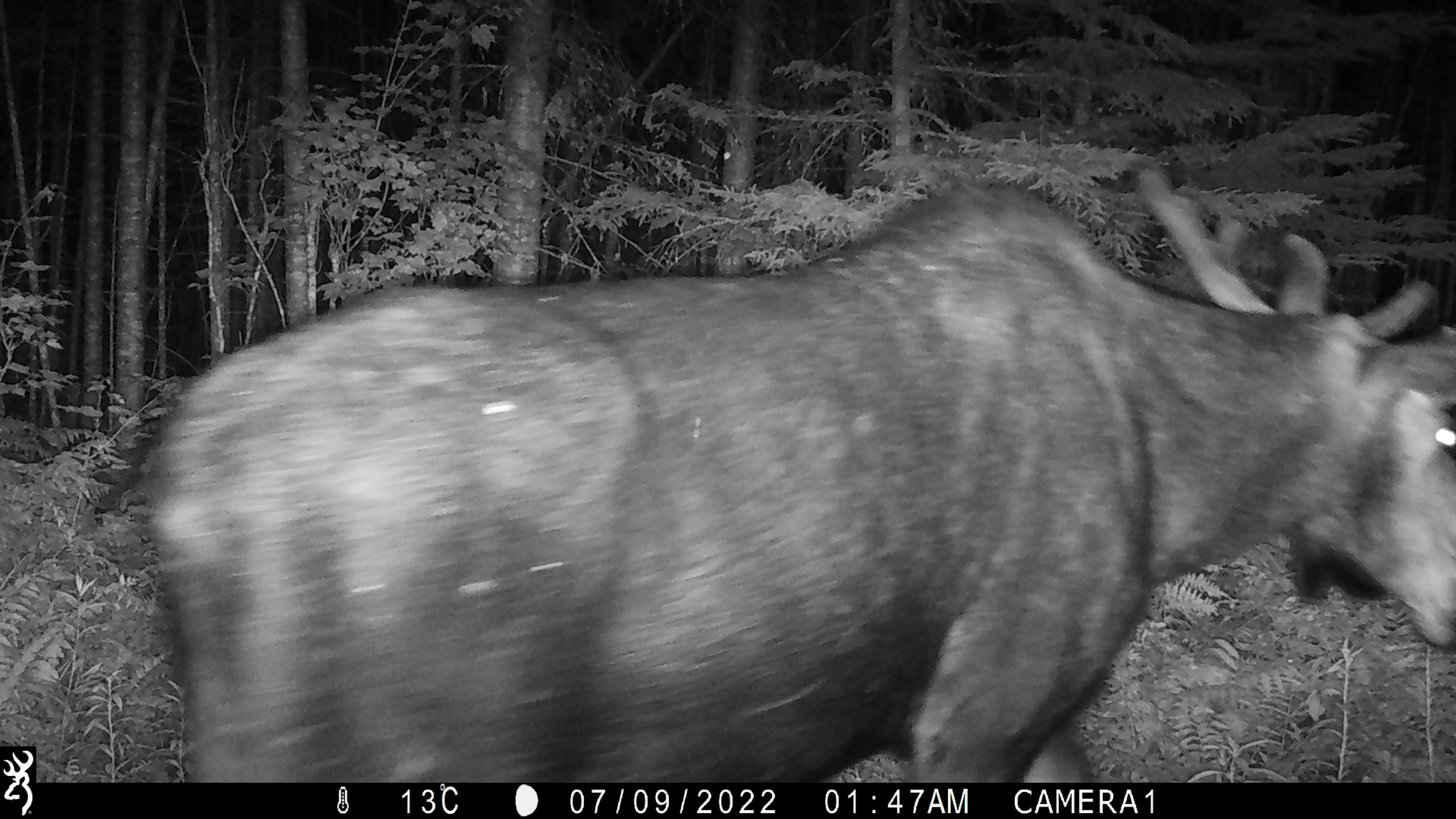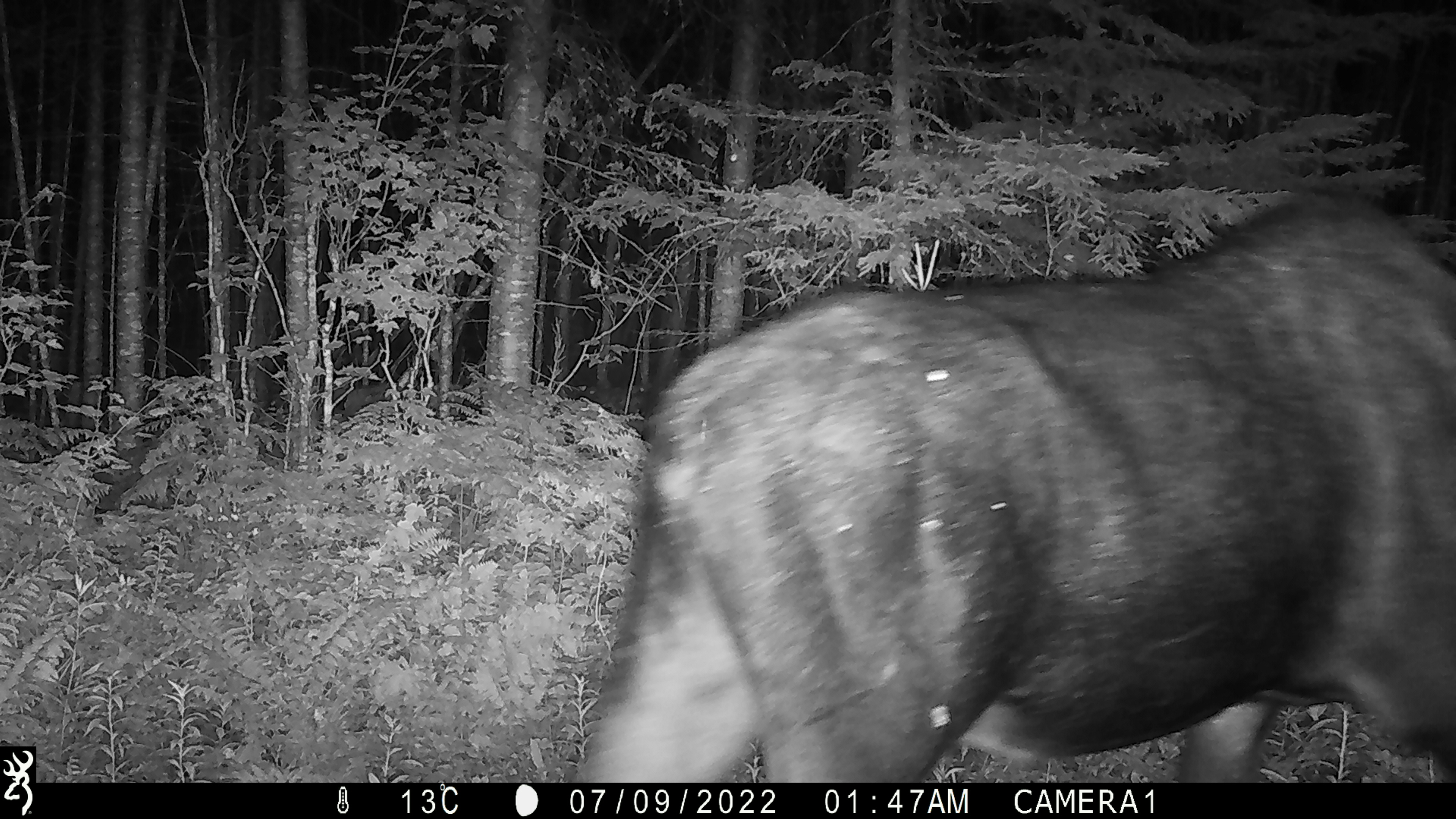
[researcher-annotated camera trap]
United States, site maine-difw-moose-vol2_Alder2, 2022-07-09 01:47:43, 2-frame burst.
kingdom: Animalia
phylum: Chordata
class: Mammalia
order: Artiodactyla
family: Cervidae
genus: Alces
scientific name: Alces alces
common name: moose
Moose (Alces alces).